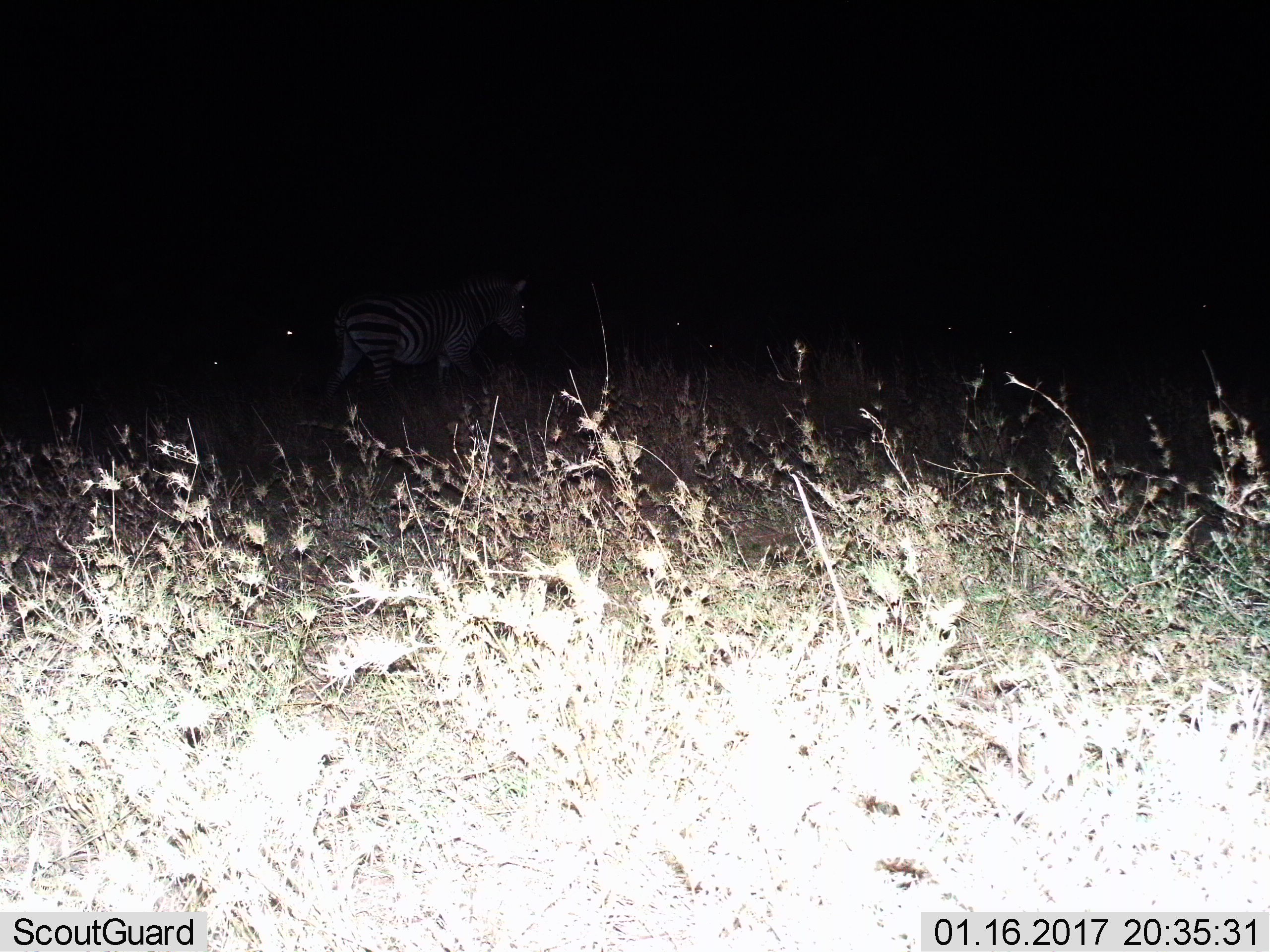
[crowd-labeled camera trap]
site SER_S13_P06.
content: unidentified animal